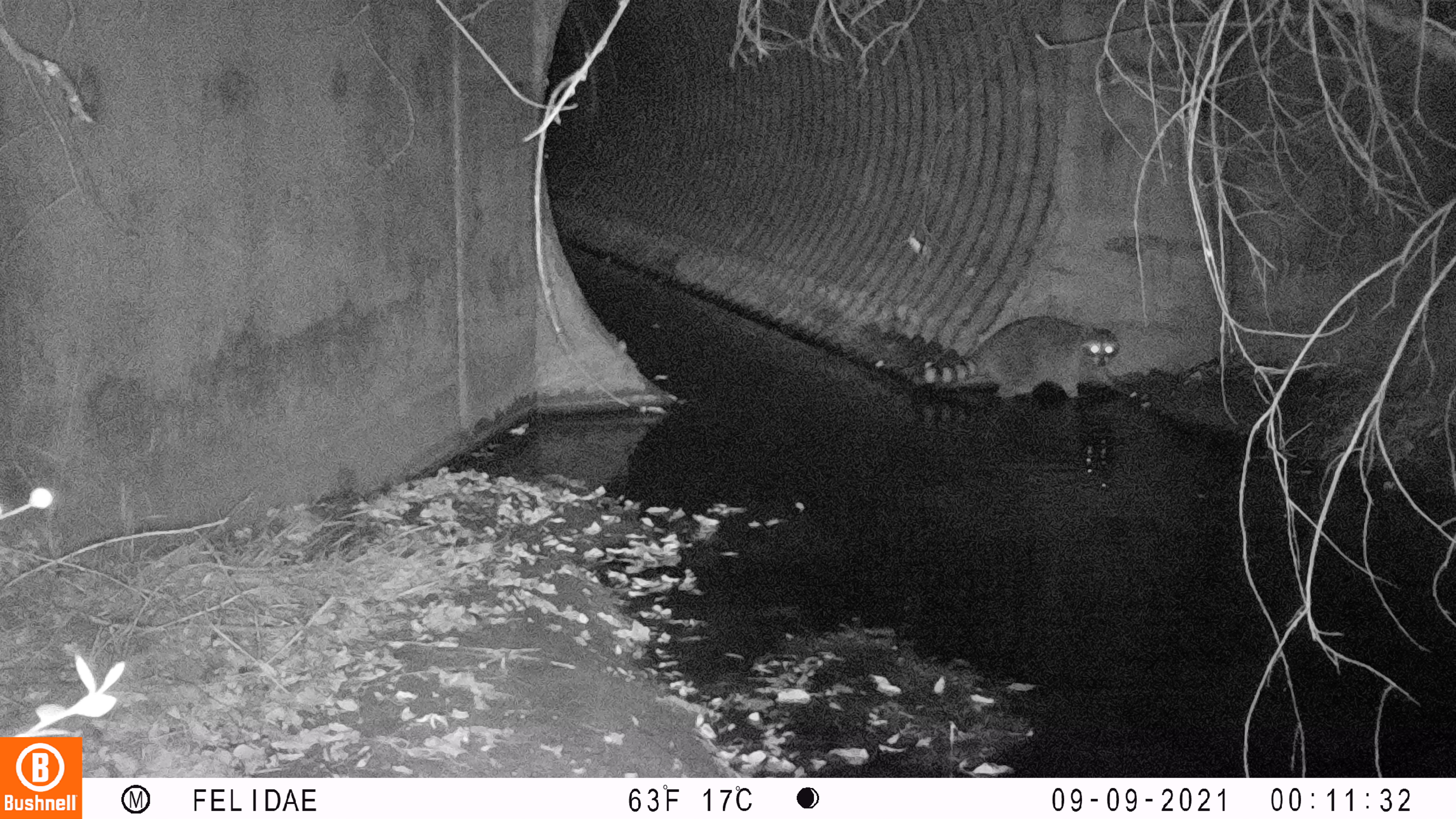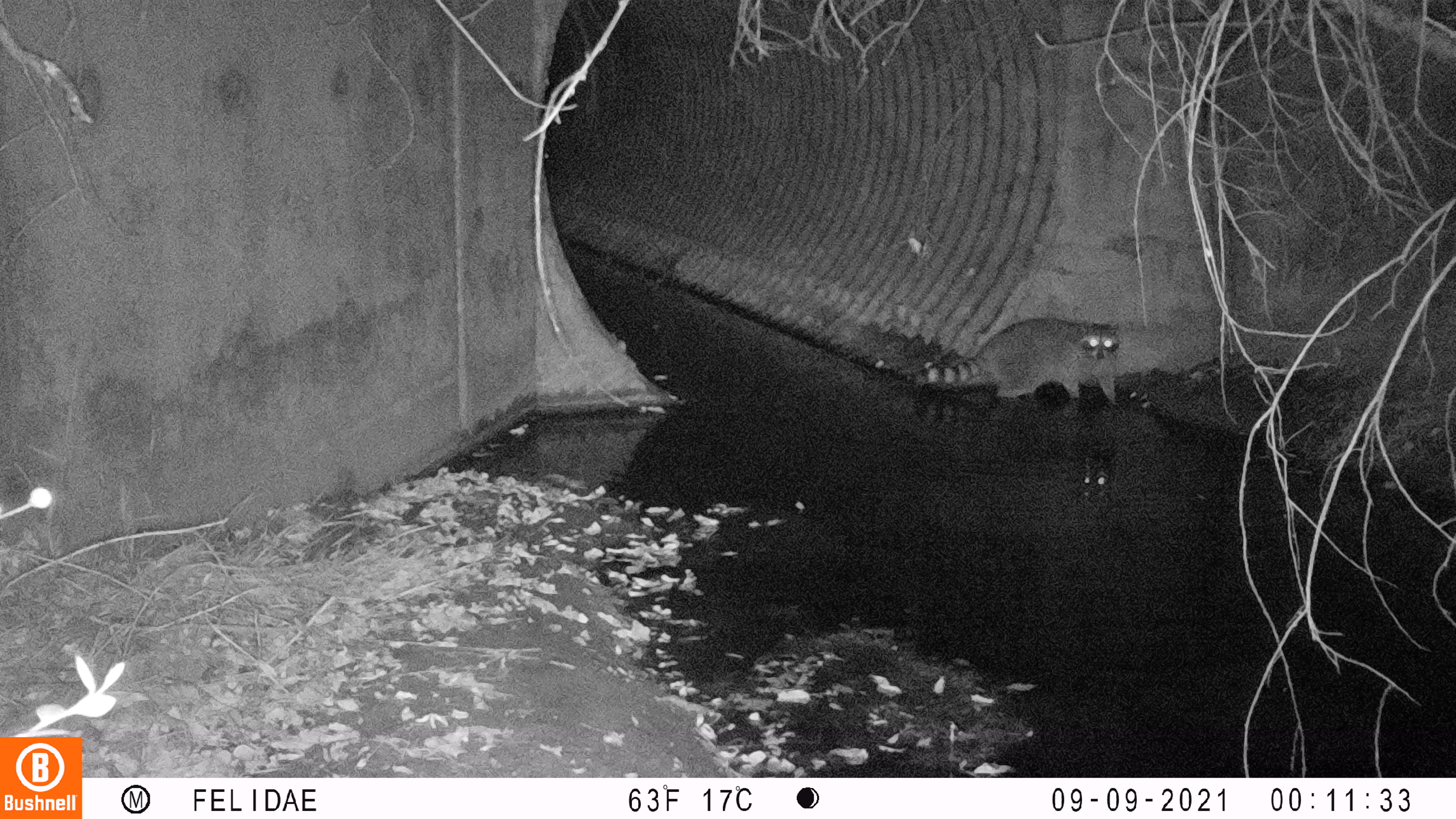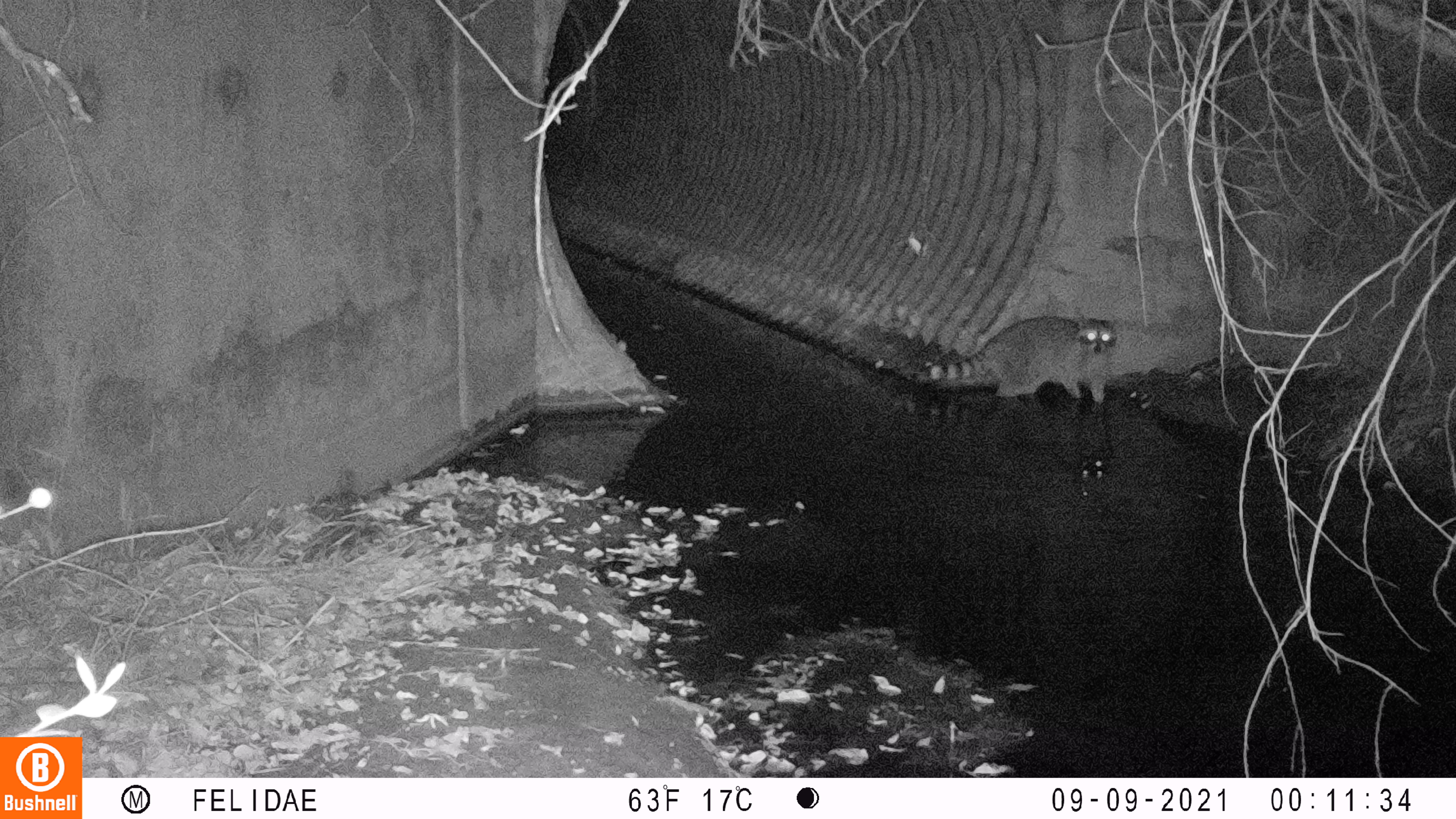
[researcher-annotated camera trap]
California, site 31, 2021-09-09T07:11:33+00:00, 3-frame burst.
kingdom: Animalia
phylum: Chordata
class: Mammalia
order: Carnivora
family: Procyonidae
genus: Procyon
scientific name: Procyon lotor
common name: raccoon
Raccoon (Procyon lotor).